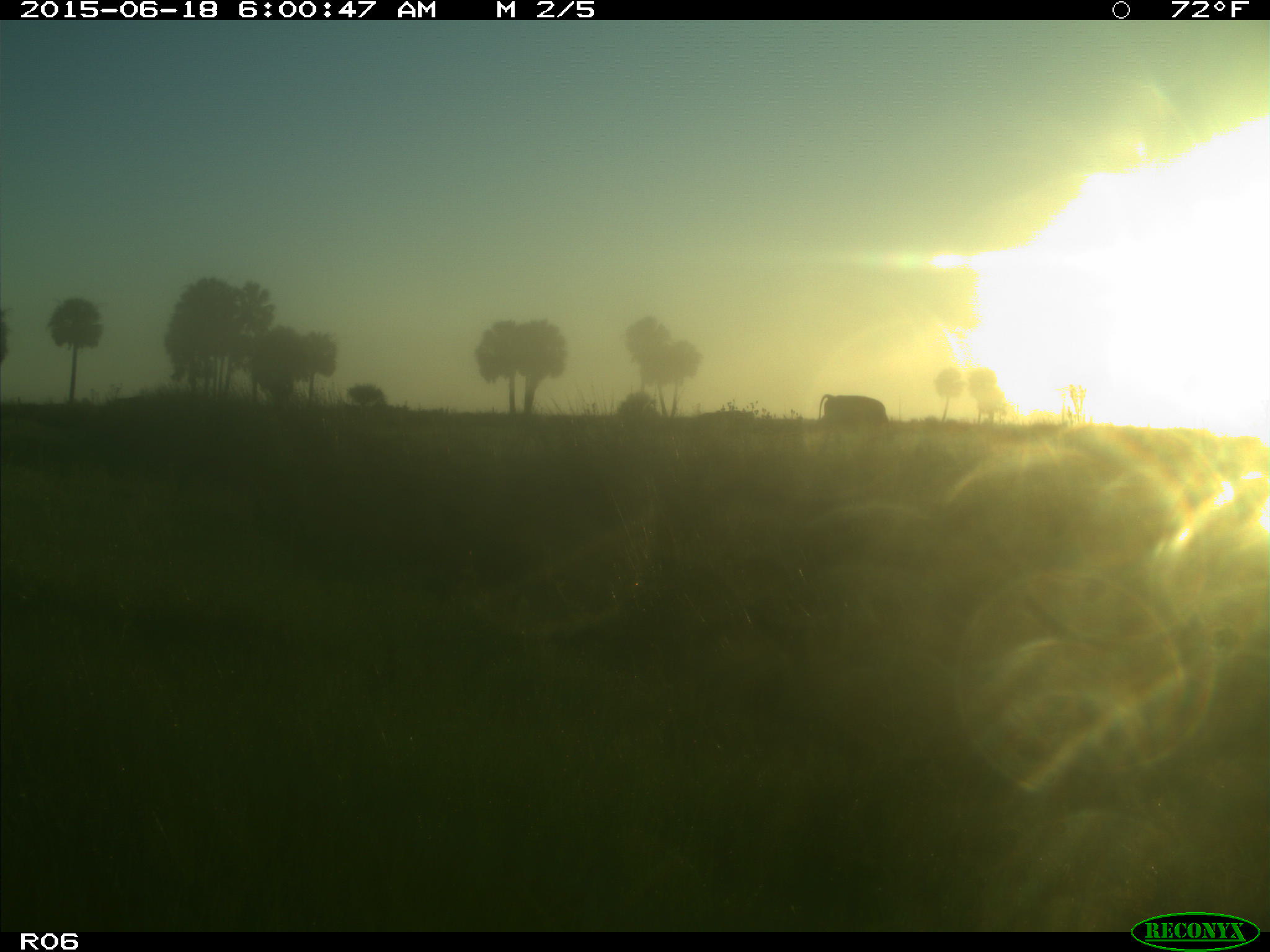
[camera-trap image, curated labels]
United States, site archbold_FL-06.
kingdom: Animalia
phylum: Chordata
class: Mammalia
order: Artiodactyla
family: Bovidae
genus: Bos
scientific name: Bos taurus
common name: domestic cow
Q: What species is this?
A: Bos taurus (domestic cow).